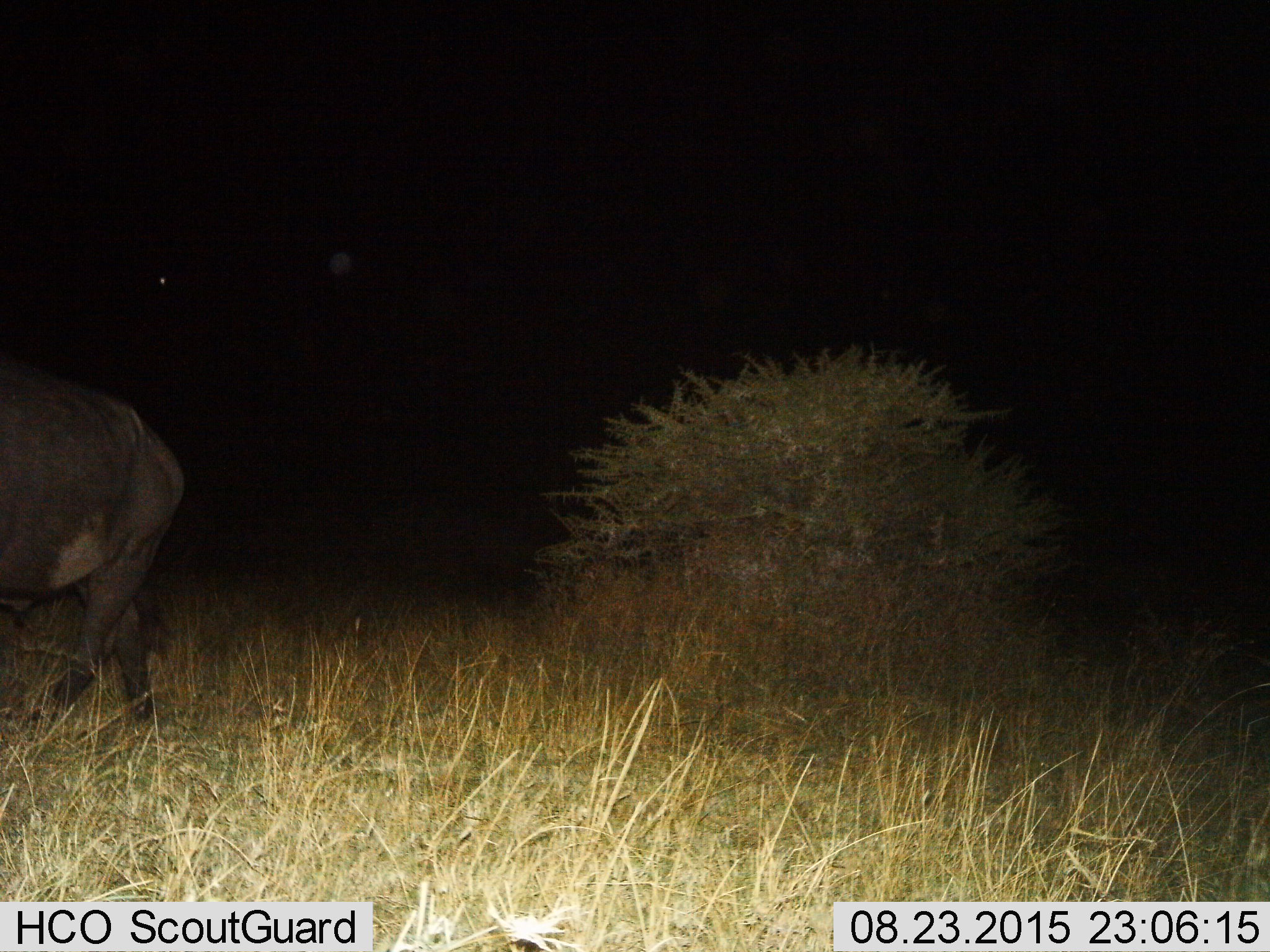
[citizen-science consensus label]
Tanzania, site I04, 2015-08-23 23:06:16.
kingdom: Animalia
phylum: Chordata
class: Mammalia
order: Artiodactyla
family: Bovidae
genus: Syncerus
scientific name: Syncerus caffer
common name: cape buffalo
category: buffalo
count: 1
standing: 0%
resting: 0%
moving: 100%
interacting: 0%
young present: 0%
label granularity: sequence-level